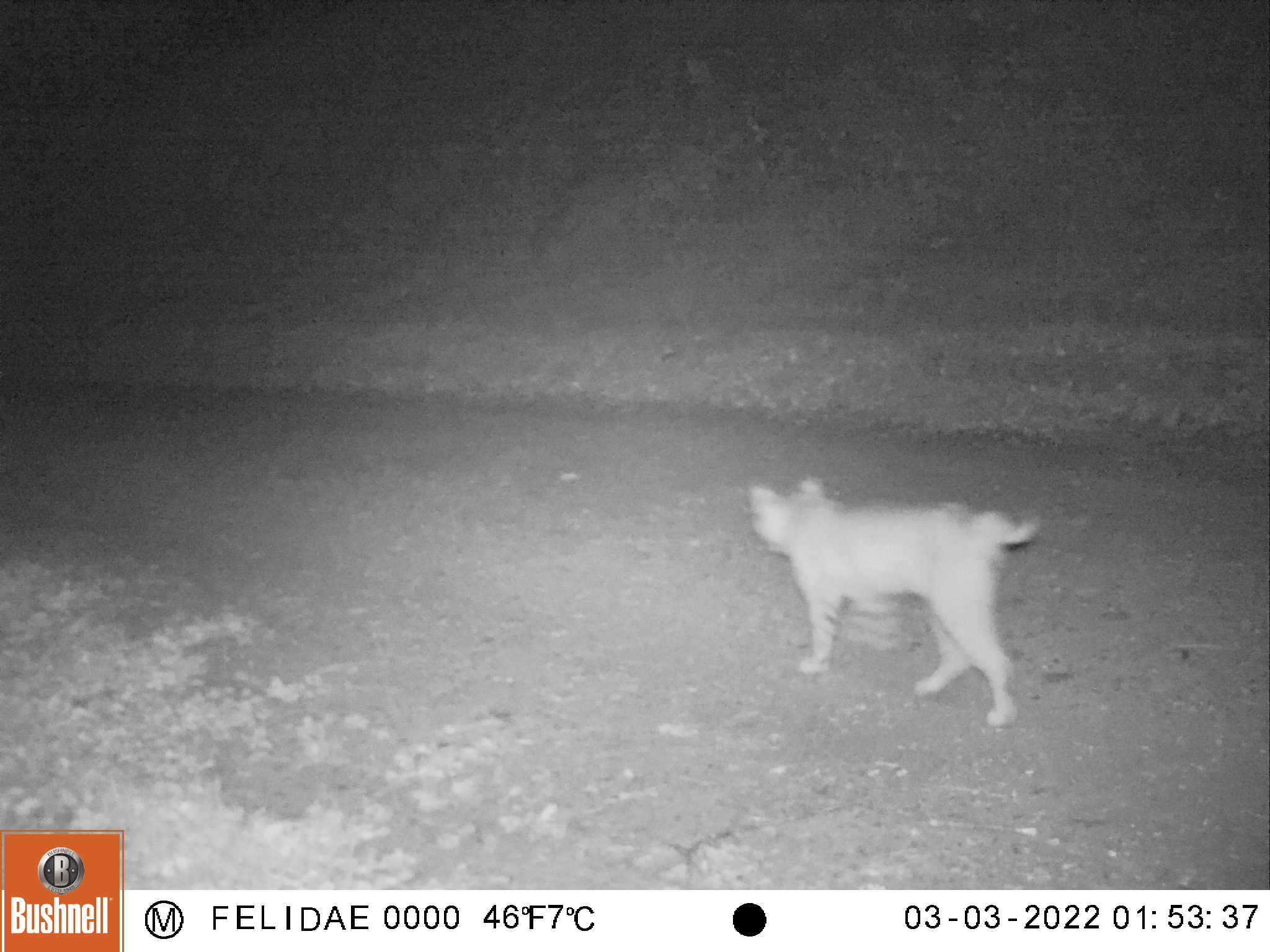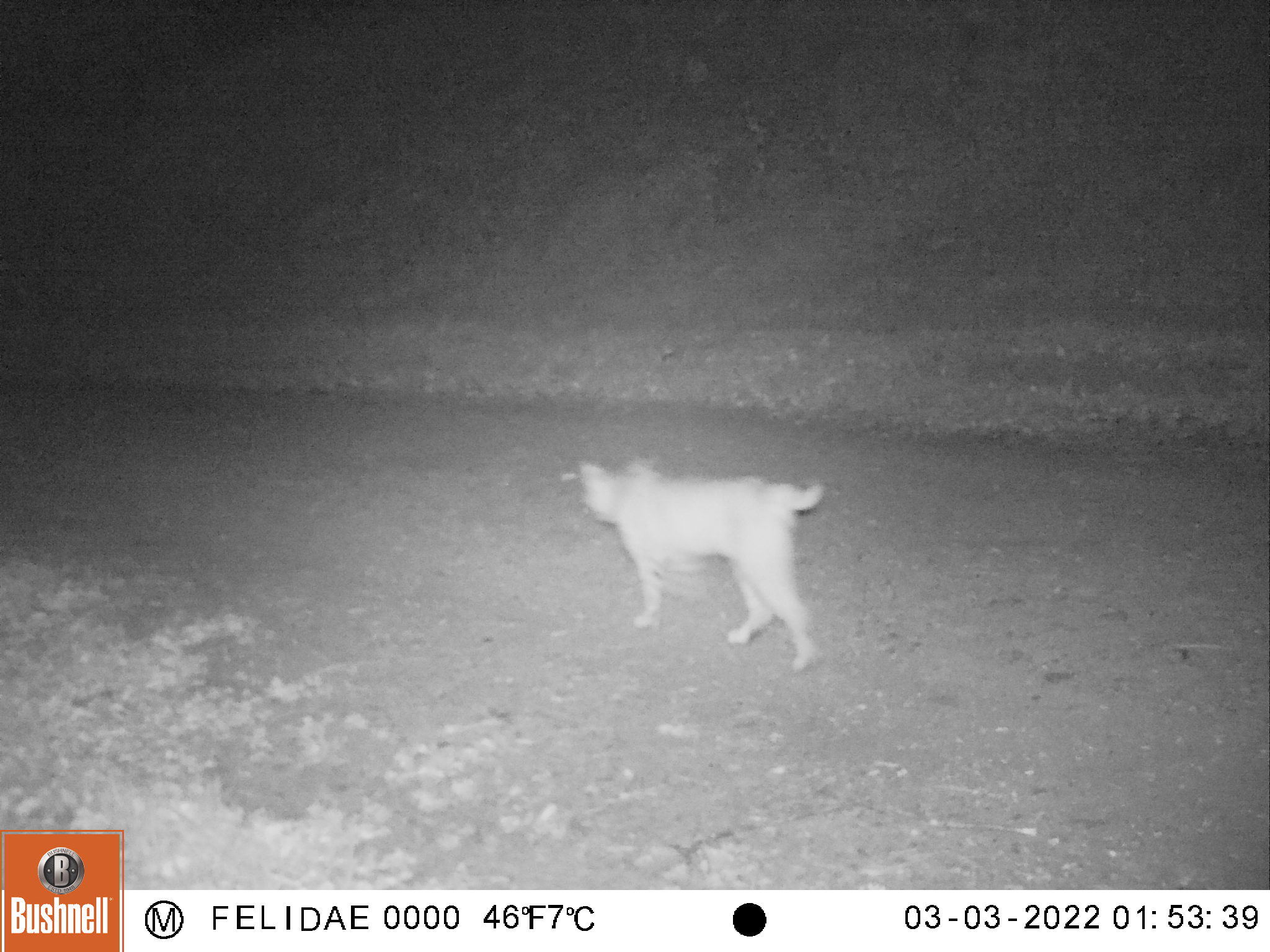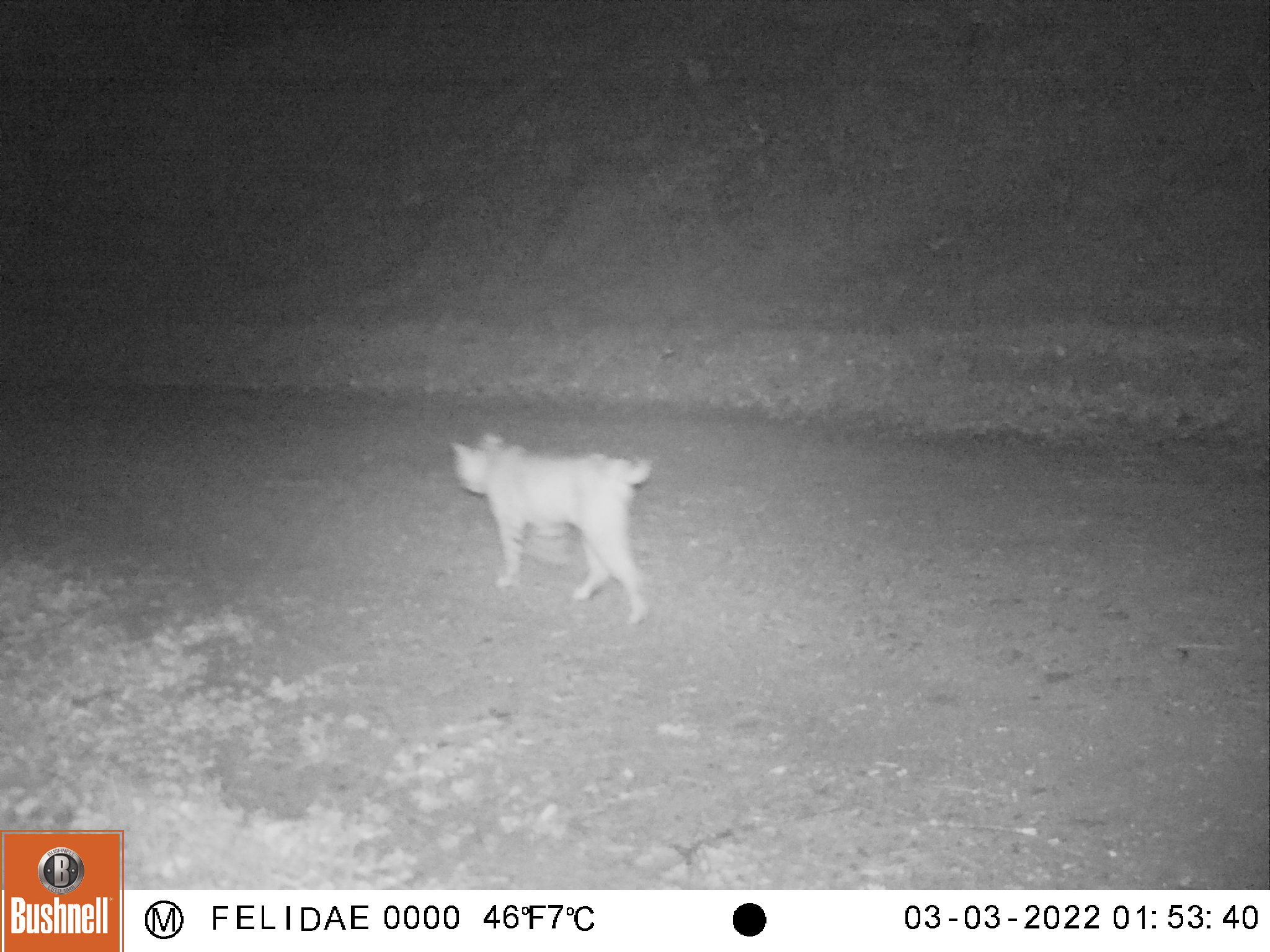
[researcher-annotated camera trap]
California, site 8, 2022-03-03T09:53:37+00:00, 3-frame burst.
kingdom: Animalia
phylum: Chordata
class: Mammalia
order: Carnivora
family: Felidae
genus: Lynx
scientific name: Lynx rufus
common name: bobcat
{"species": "bobcat (Lynx rufus)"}